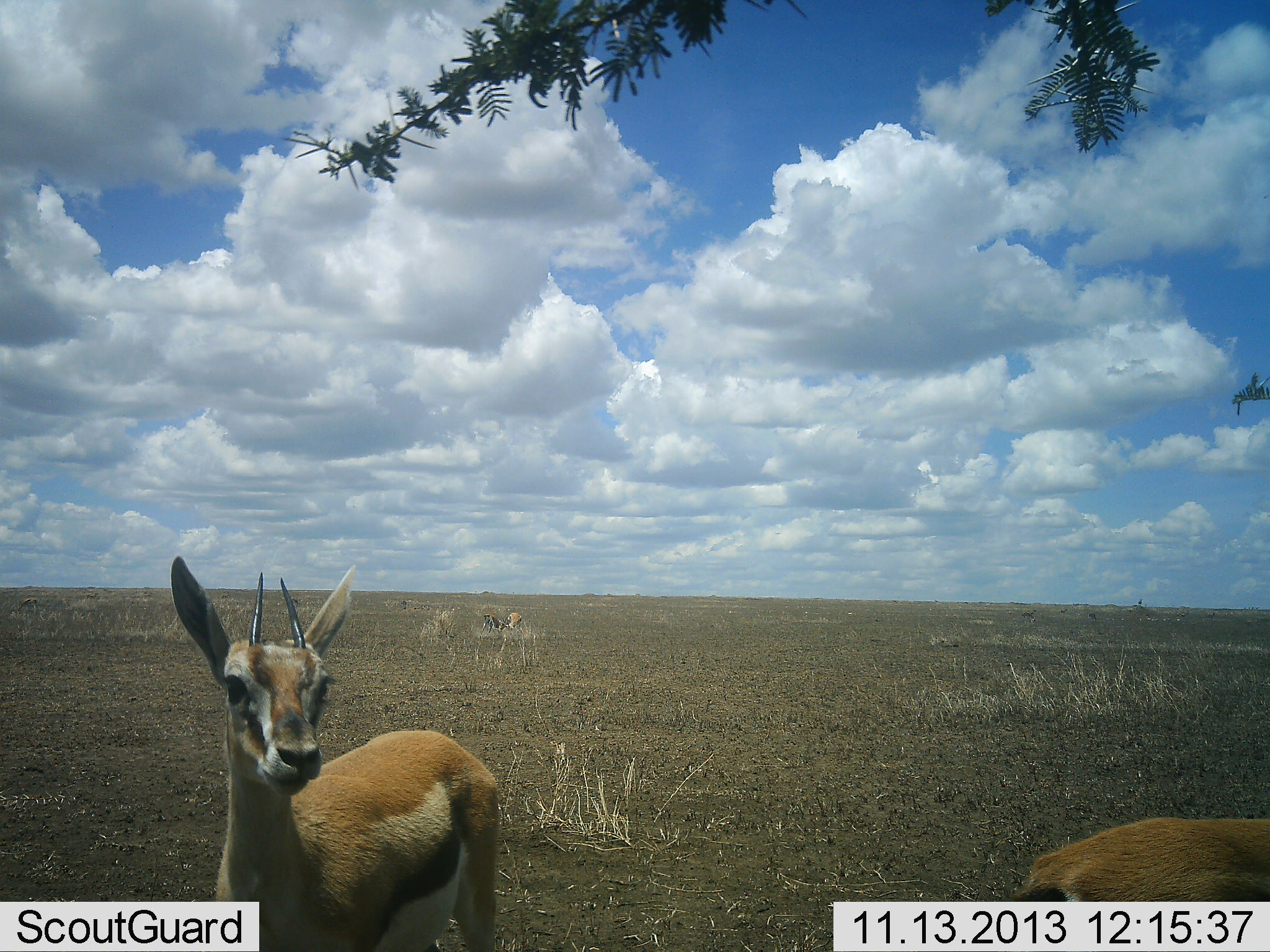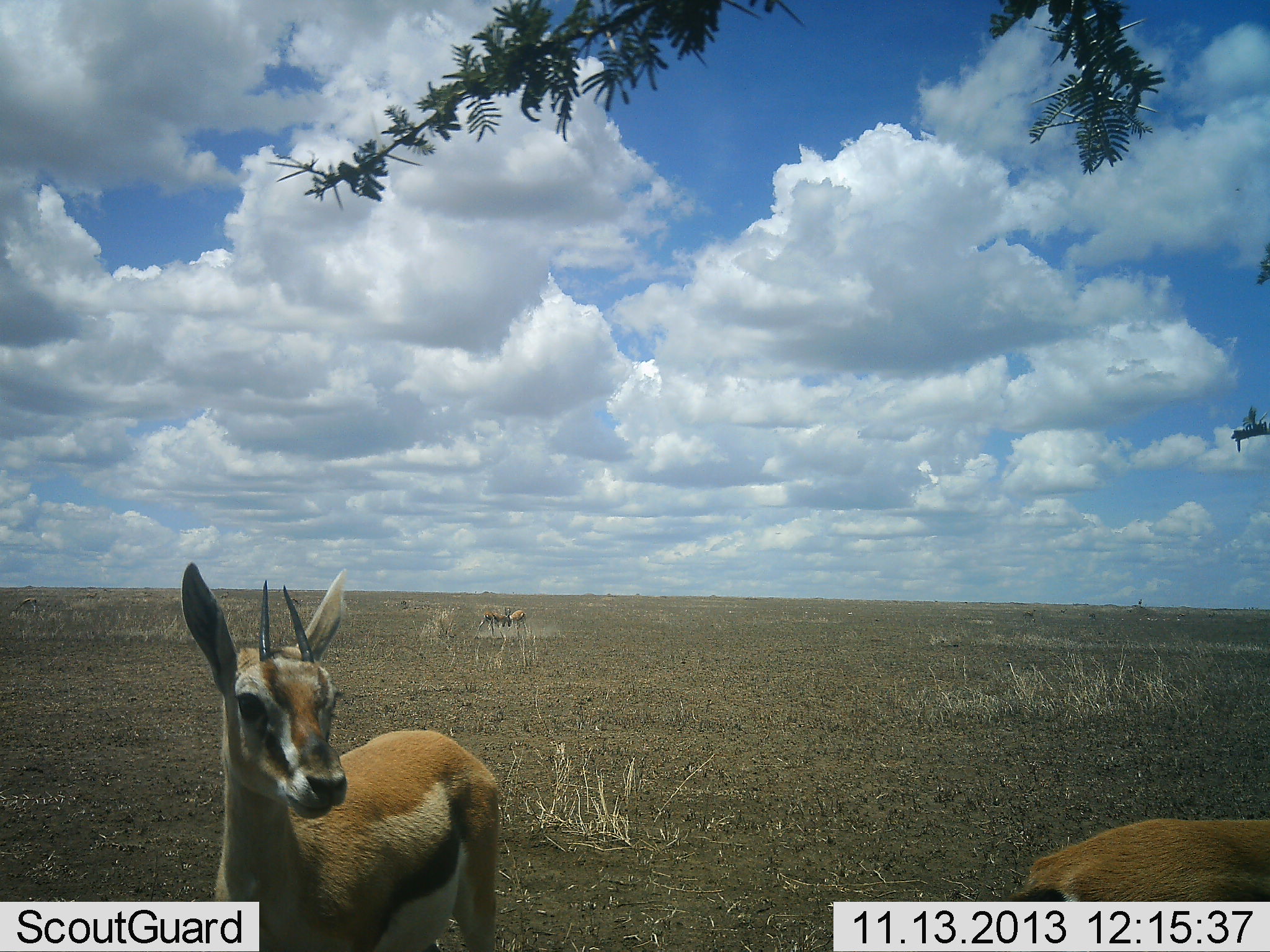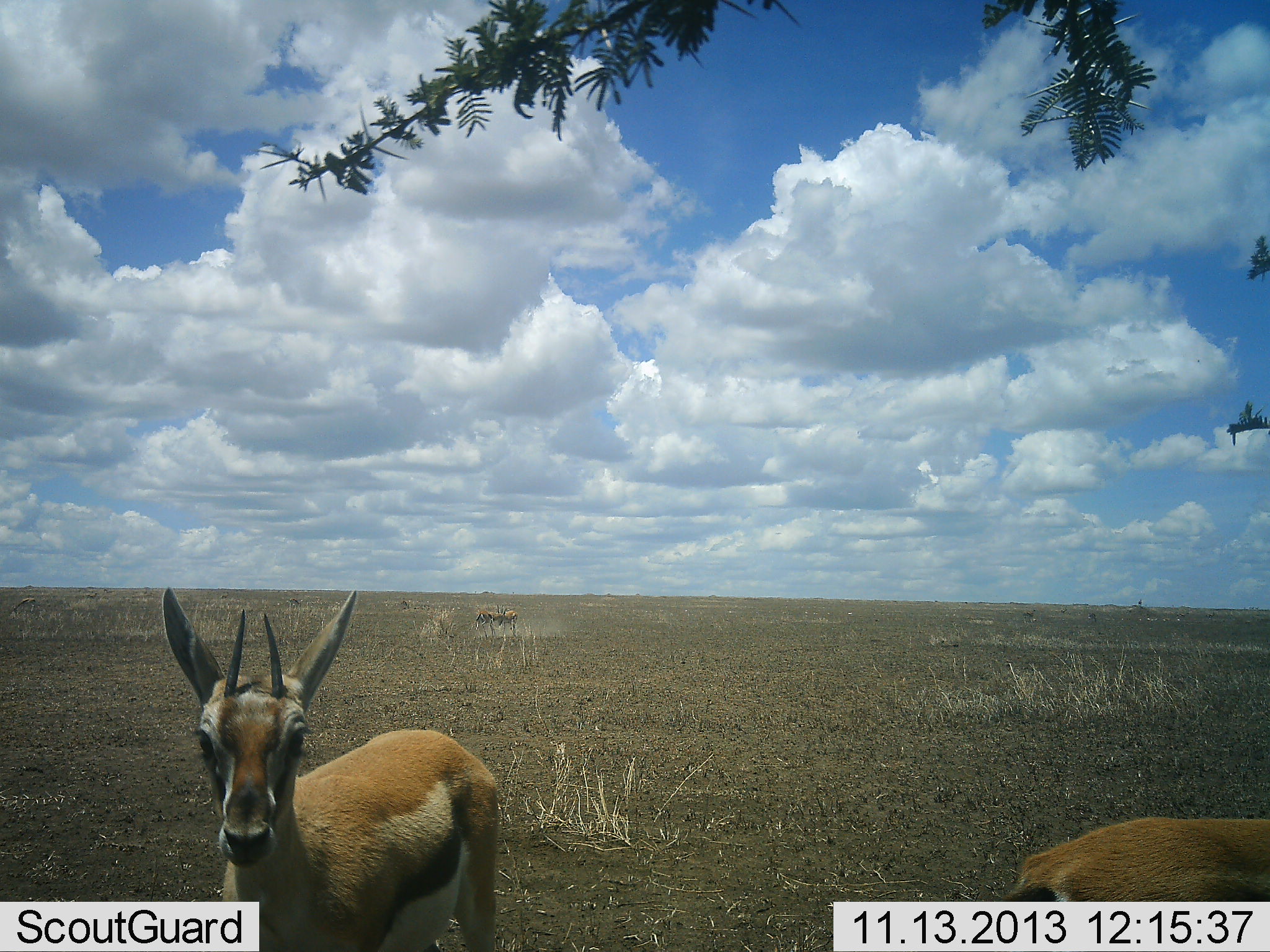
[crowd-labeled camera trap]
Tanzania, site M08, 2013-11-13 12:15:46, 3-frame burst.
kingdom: Animalia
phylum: Chordata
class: Mammalia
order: Artiodactyla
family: Bovidae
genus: Eudorcas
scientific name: Eudorcas thomsonii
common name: thomson's gazelle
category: gazellethomsons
Gazellethomsons (thomson's gazelle) (Eudorcas thomsonii), count 4. Behavior (volunteer vote fractions): standing 95%, resting 5%, moving 25%, interacting 45%. Young present (vote fraction): 0%. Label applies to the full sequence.